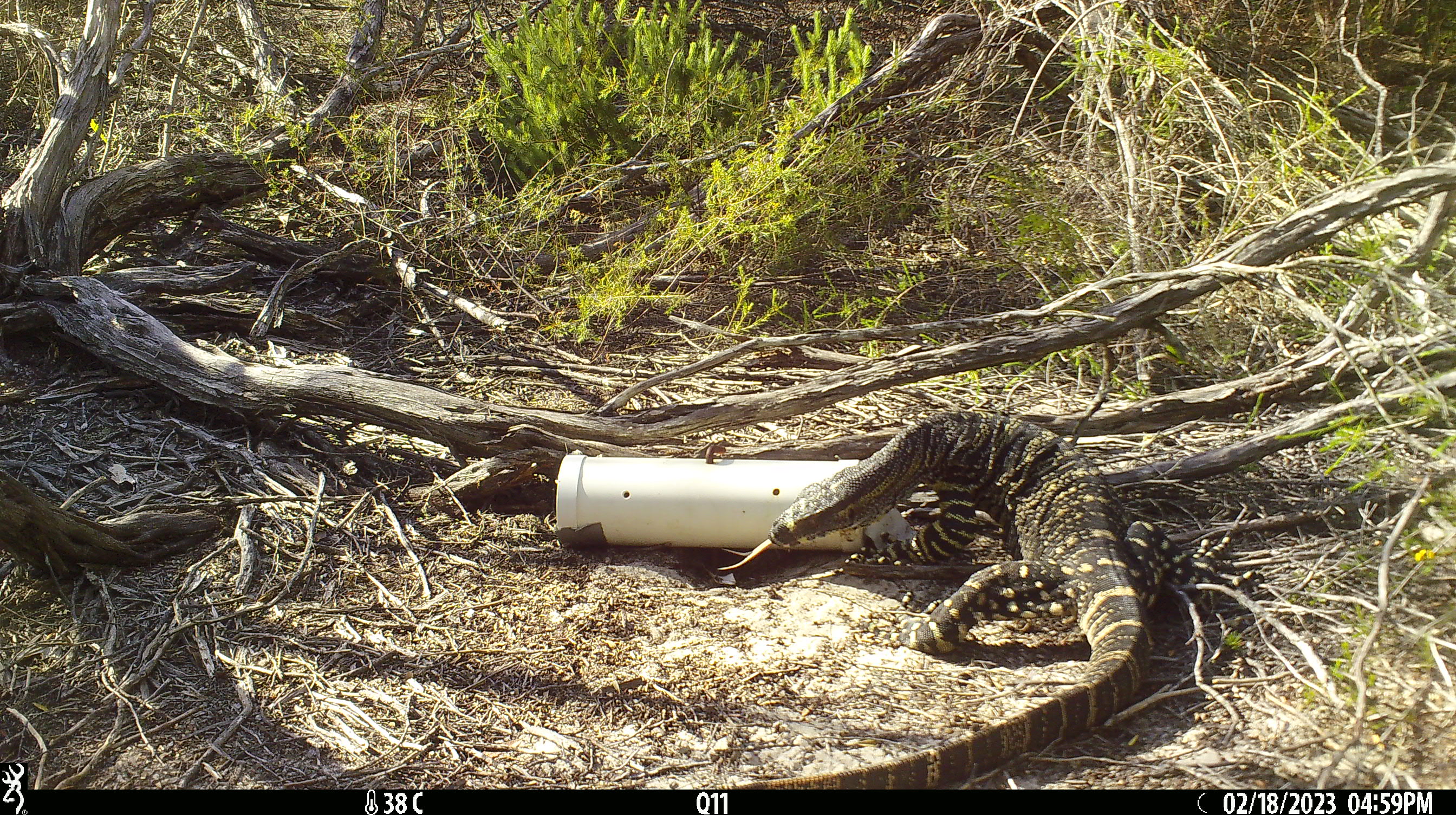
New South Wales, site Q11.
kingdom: Animalia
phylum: Chordata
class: Reptilia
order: Squamata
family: Varanidae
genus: Varanus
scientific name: Varanus varius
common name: lace monitor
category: goanna